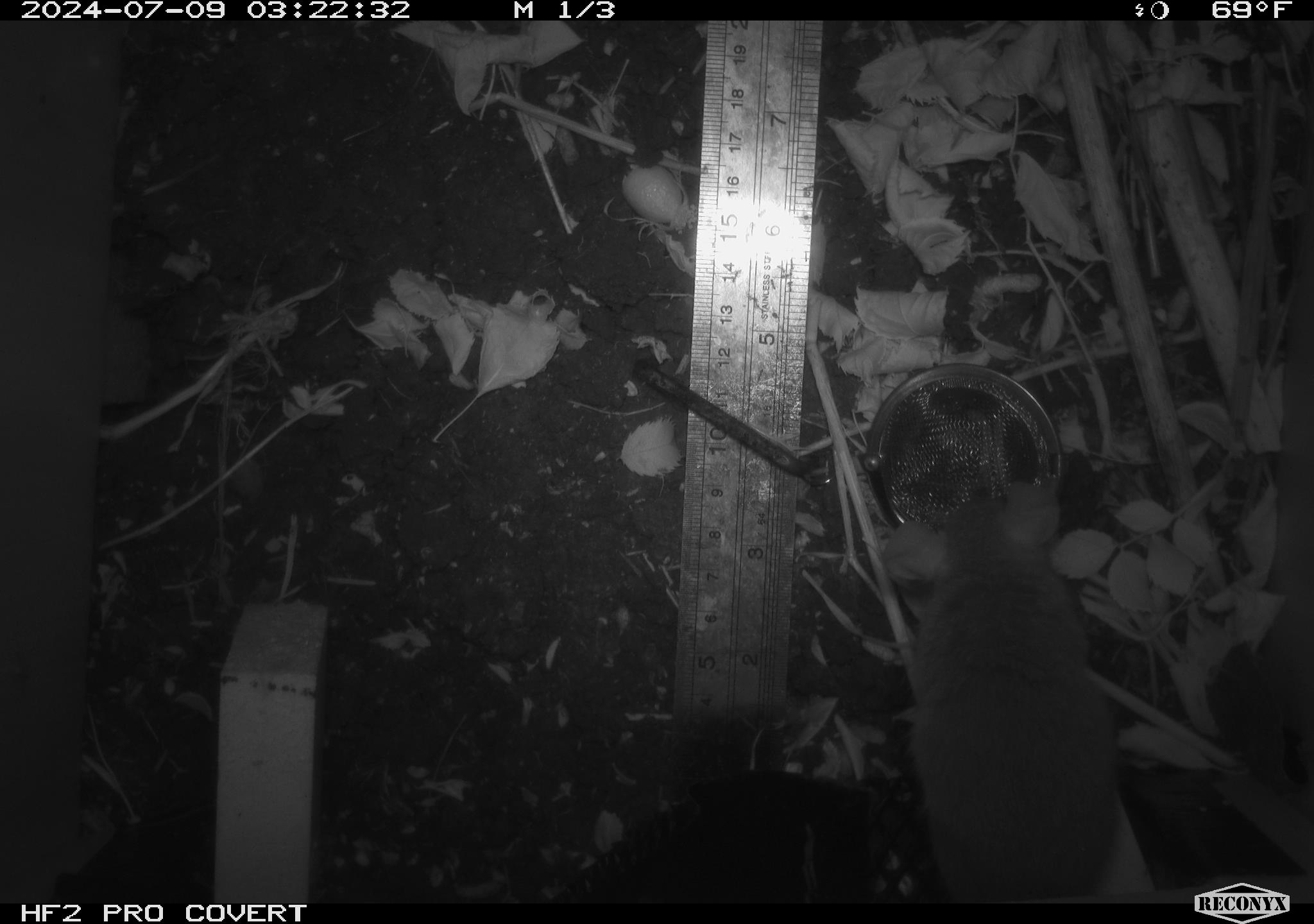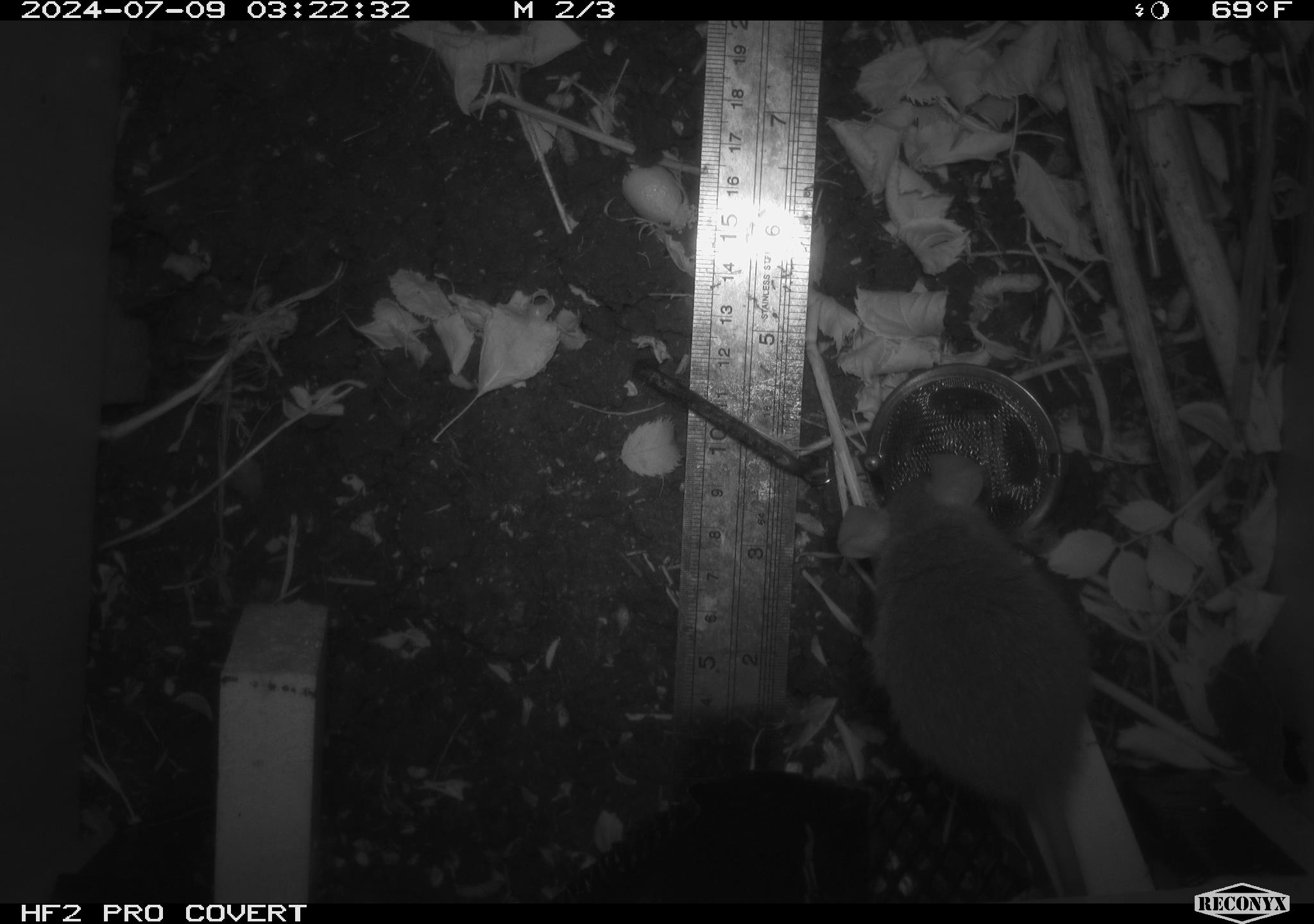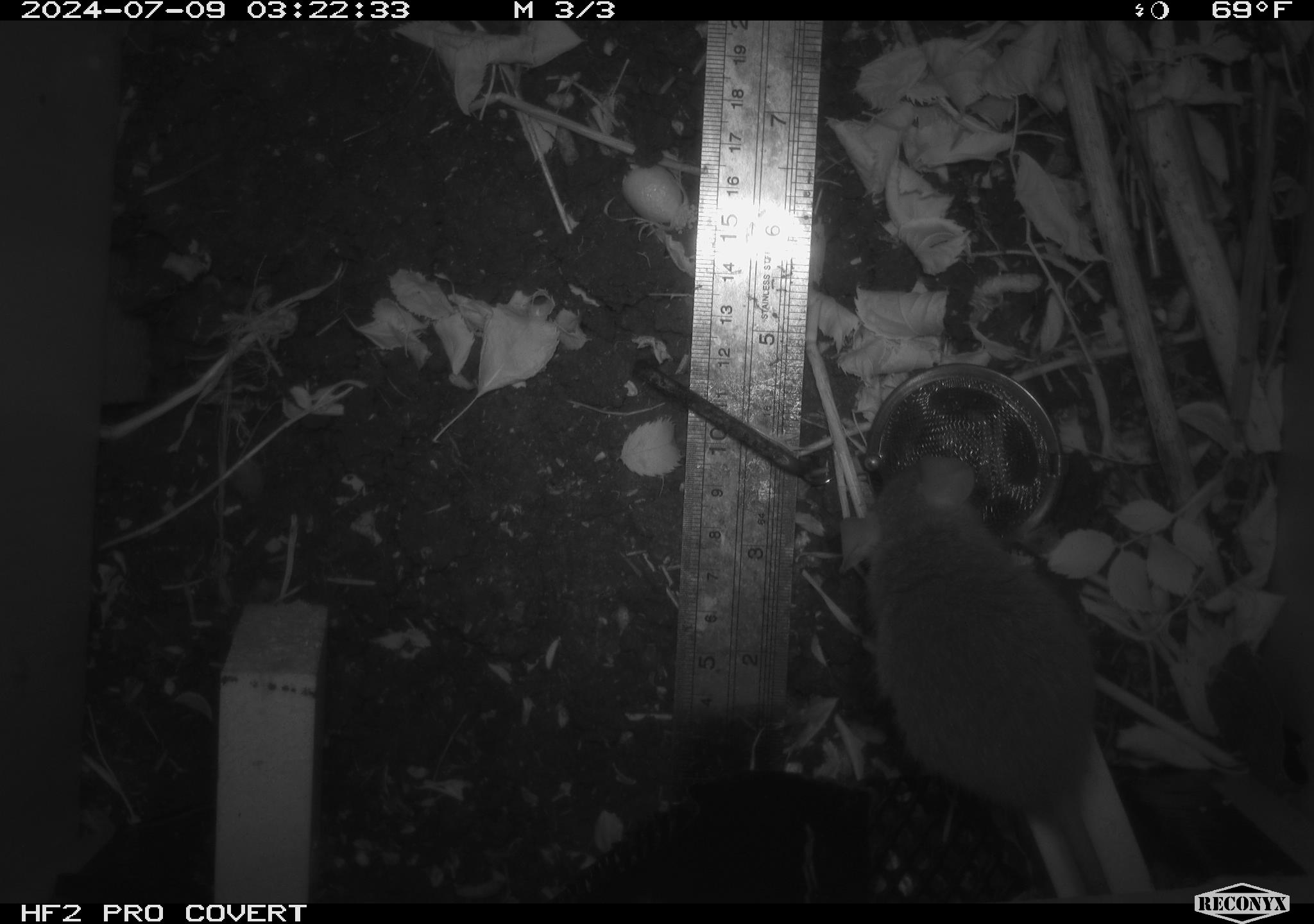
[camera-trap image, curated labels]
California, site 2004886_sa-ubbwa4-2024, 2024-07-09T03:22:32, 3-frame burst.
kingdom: Animalia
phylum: Chordata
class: Mammalia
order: Rodentia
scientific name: Rodentia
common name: woodrat or rat or mouse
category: woodrat or rat or mouse species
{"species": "woodrat or rat or mouse species (woodrat or rat or mouse) (Rodentia)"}